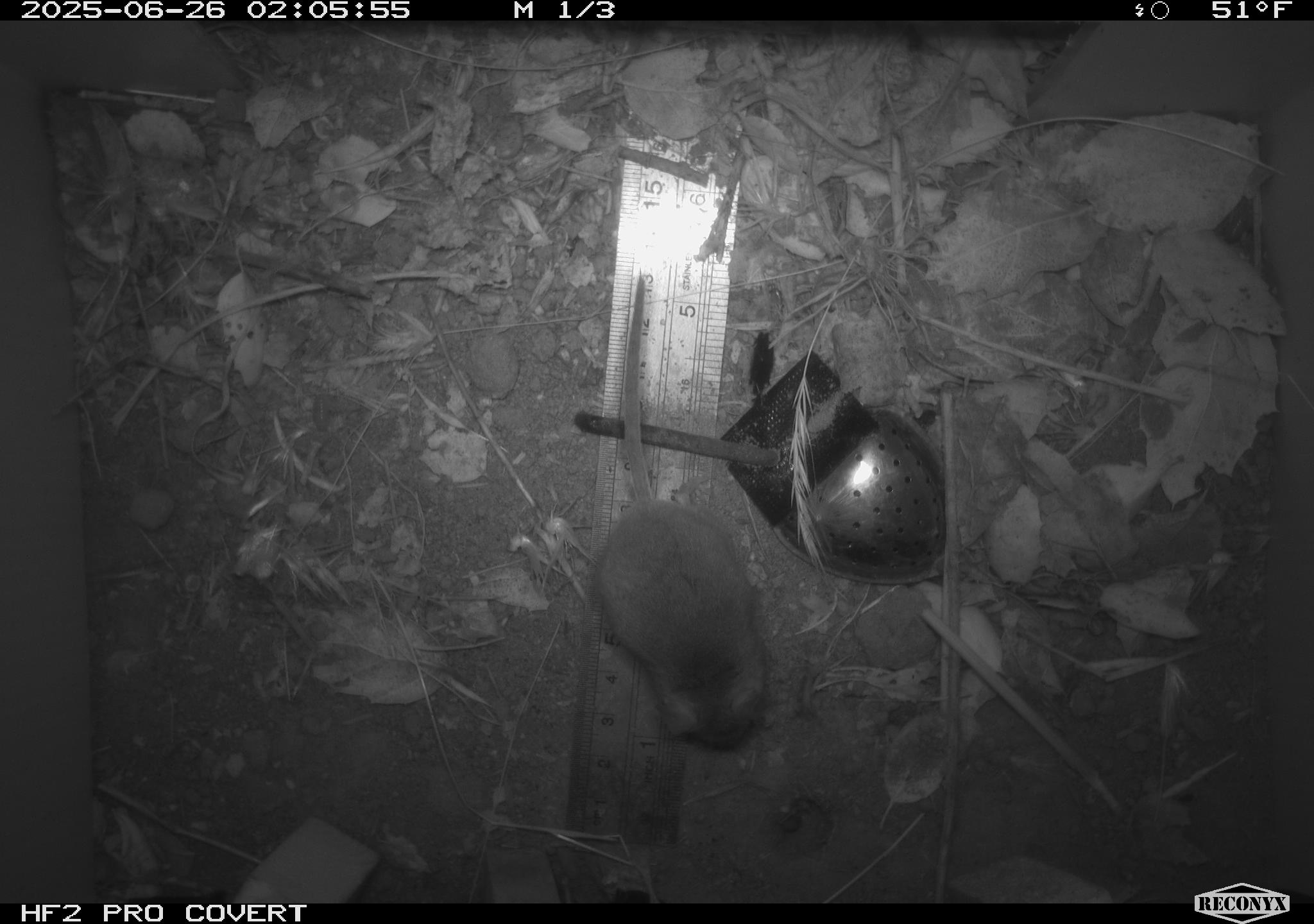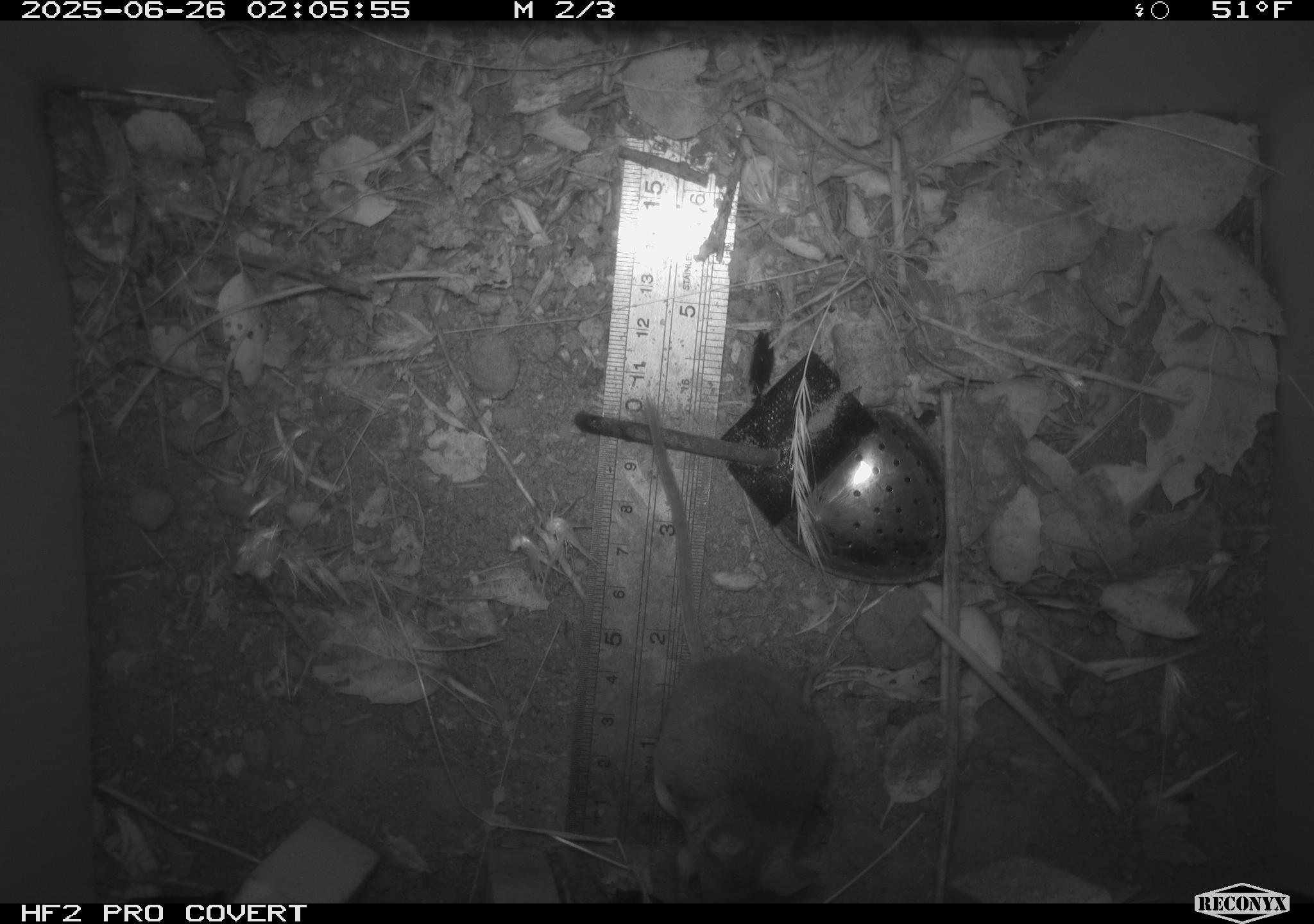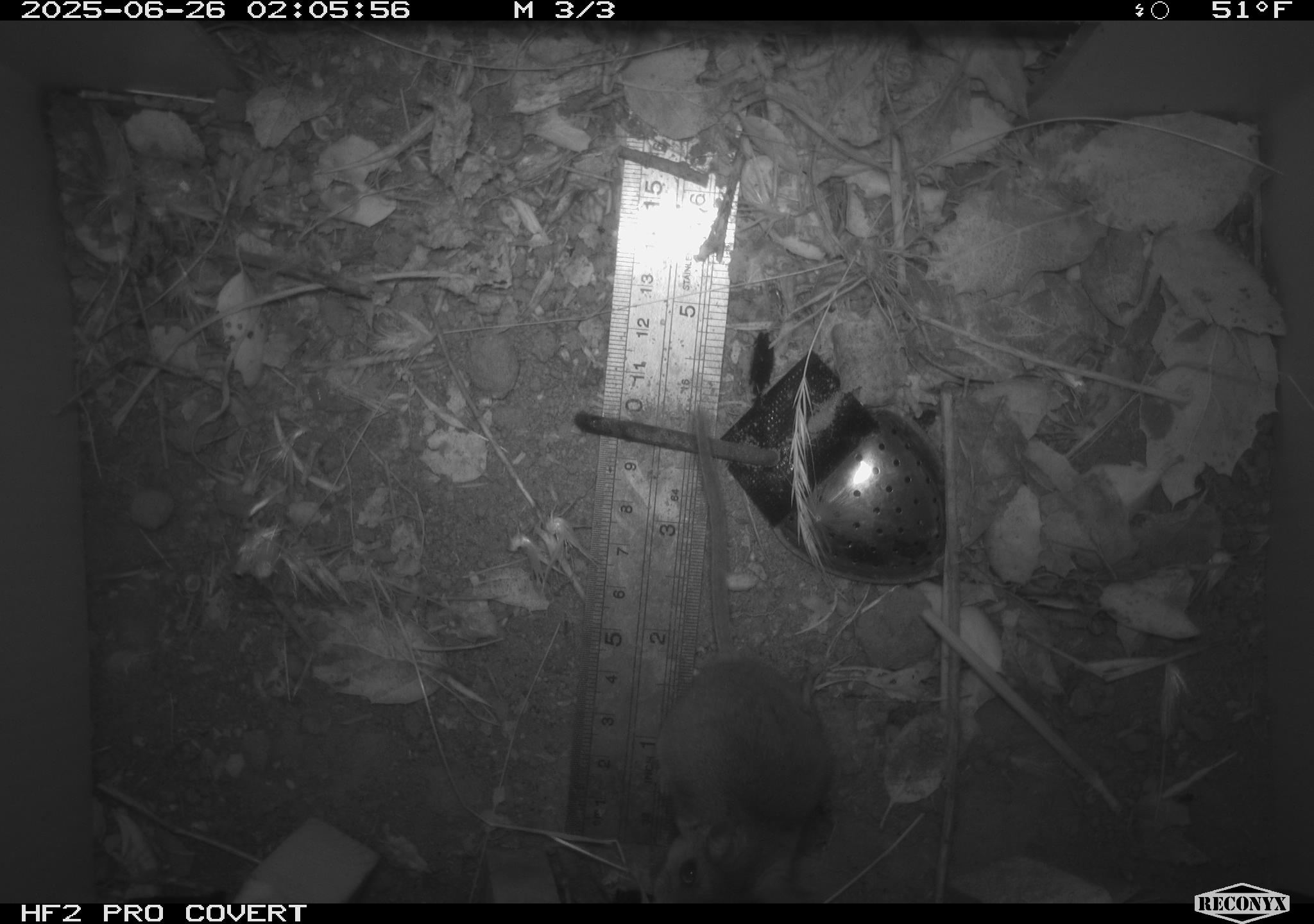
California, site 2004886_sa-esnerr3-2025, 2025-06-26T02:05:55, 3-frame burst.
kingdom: Animalia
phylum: Chordata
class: Mammalia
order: Rodentia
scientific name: Rodentia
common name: rodent